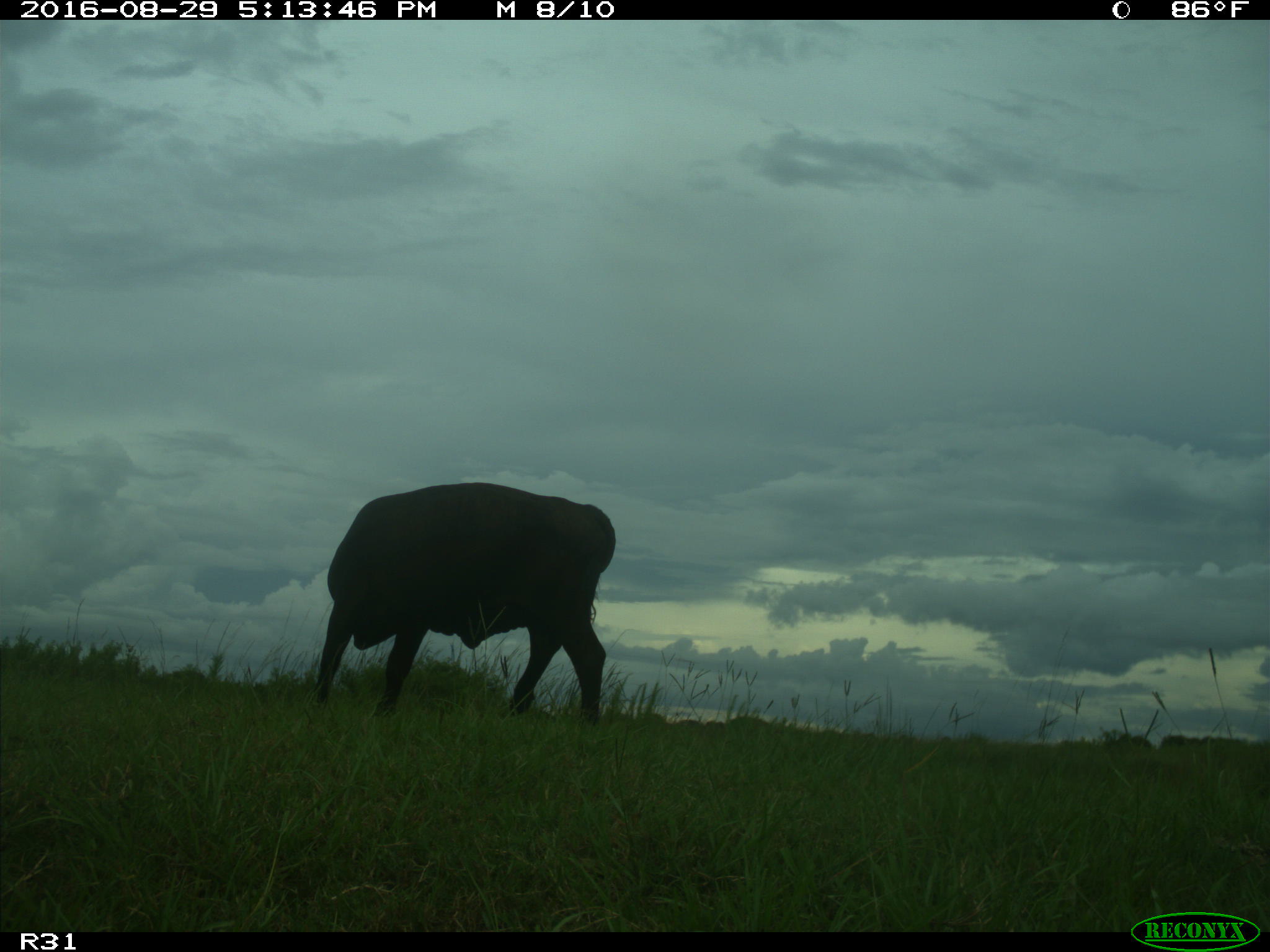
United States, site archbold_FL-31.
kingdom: Animalia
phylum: Chordata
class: Mammalia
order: Artiodactyla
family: Bovidae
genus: Bos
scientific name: Bos taurus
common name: domestic cow